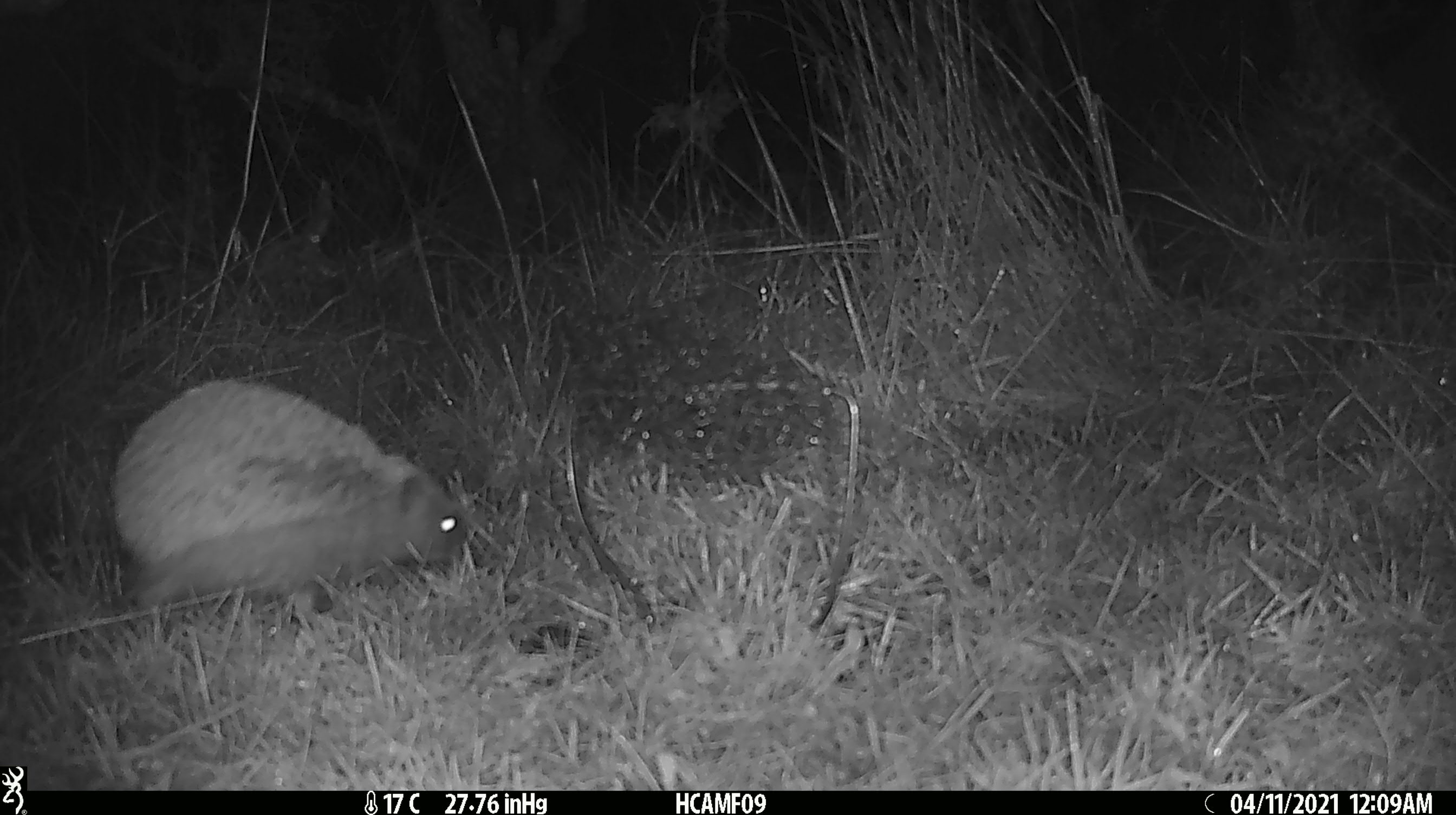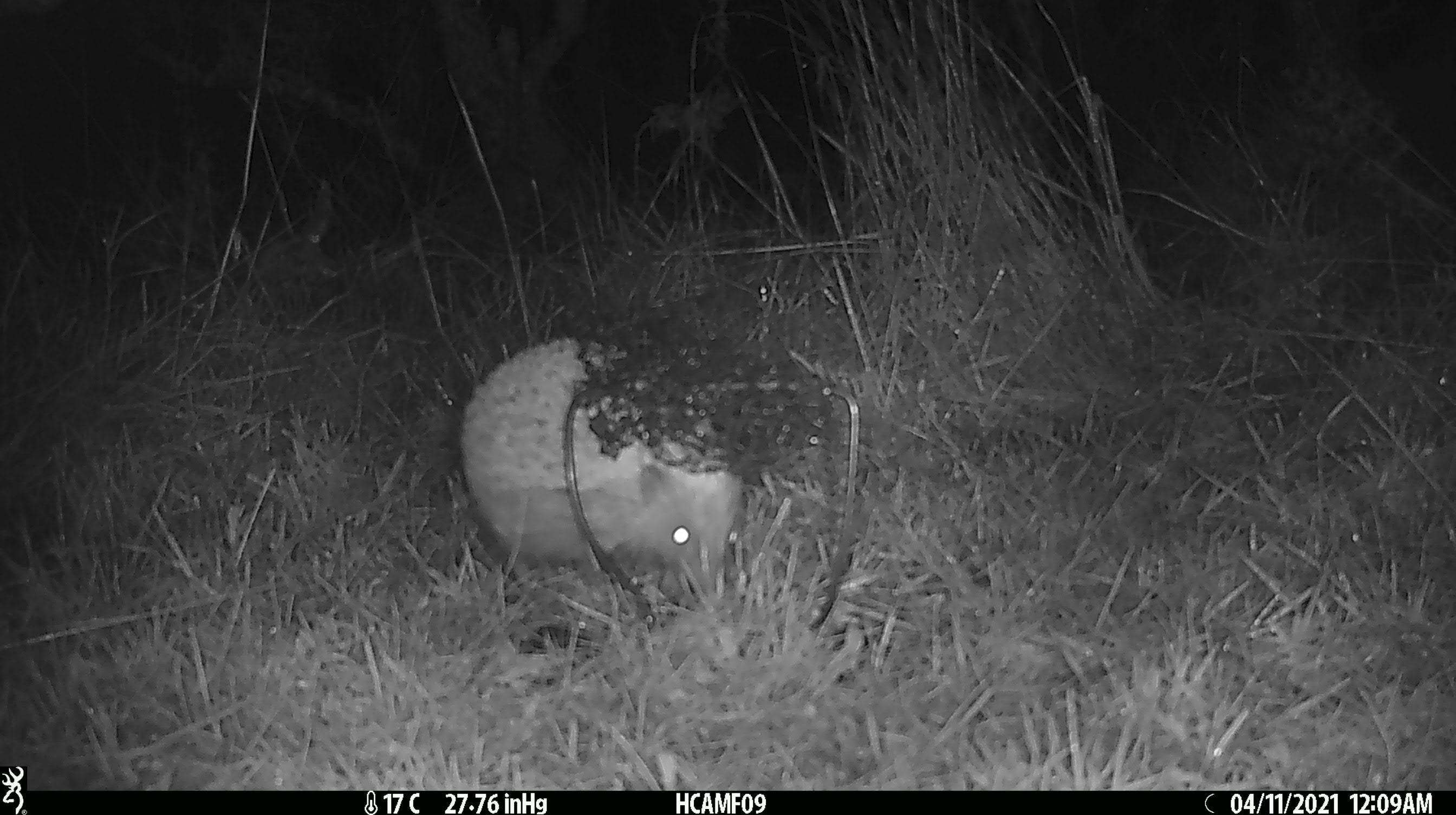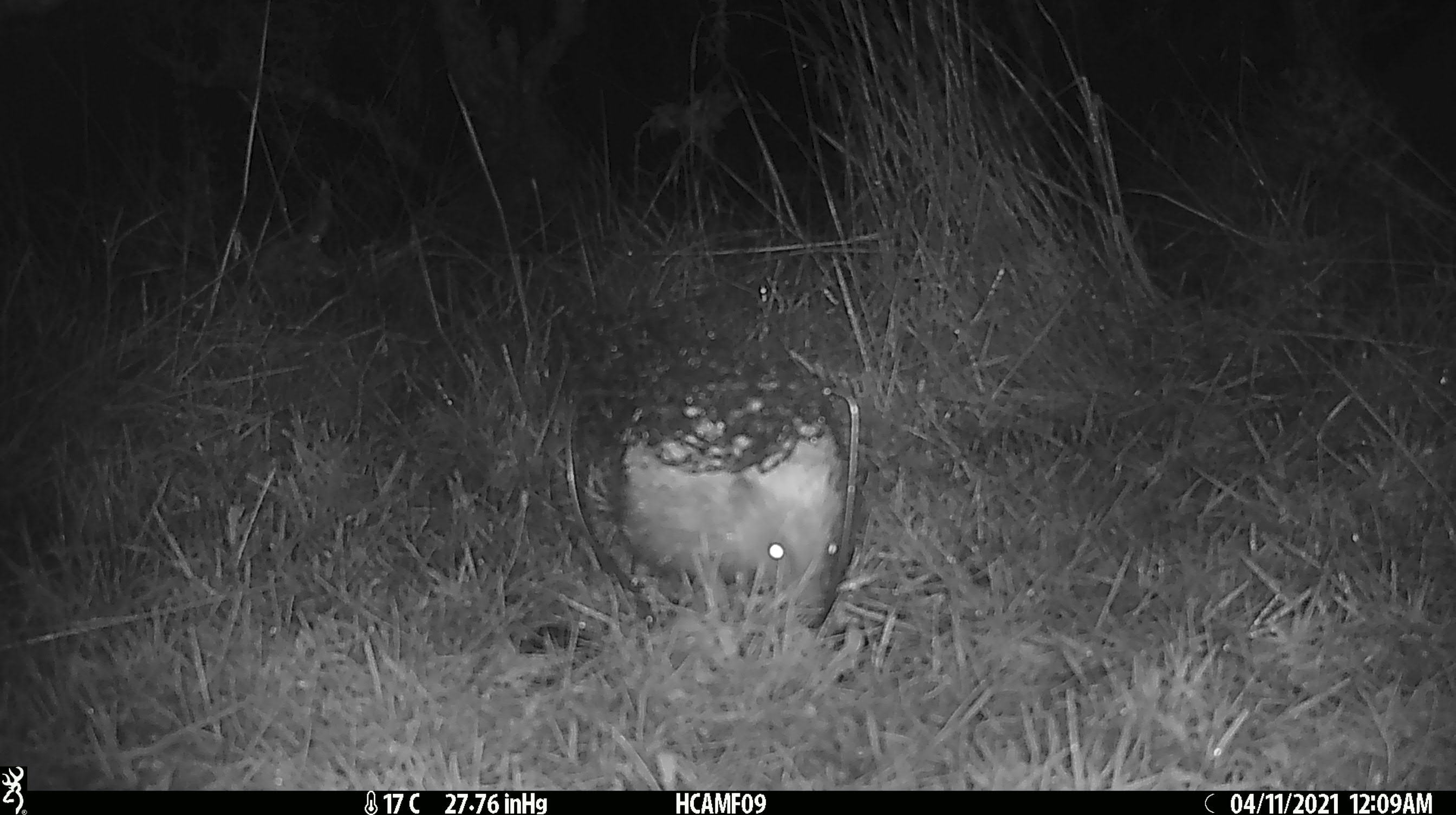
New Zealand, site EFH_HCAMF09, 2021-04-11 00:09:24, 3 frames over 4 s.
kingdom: Animalia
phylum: Chordata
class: Mammalia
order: Eulipotyphla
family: Erinaceidae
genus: Erinaceus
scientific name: Erinaceus europaeus europaeus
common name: european hedgehog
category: hedgehog